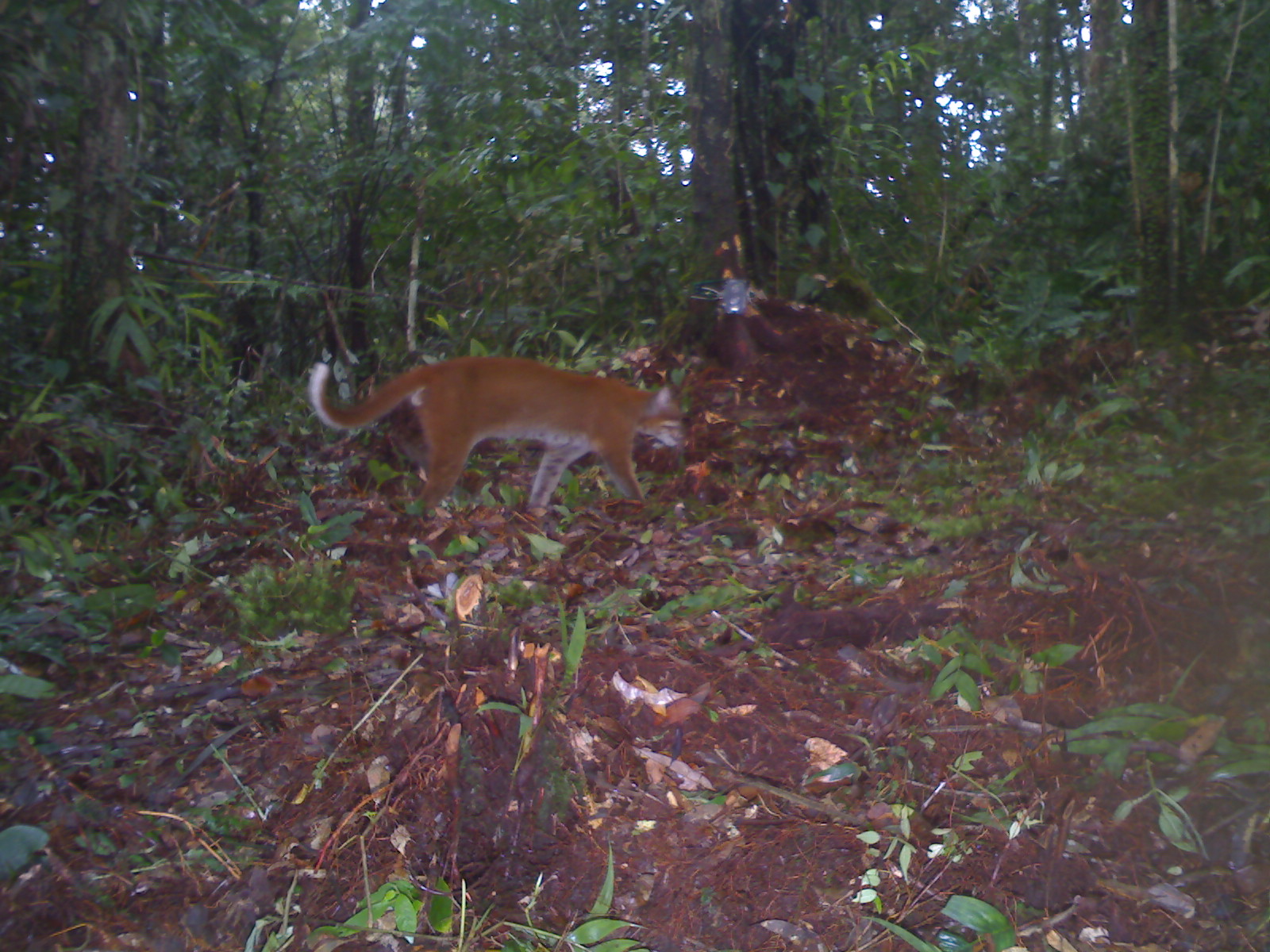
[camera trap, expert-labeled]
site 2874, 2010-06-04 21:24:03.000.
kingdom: Animalia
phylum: Chordata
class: Mammalia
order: Carnivora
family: Felidae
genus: Catopuma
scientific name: Catopuma temminckii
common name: asian golden cat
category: pardofelis temminckii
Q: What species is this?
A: Pardofelis temminckii (asian golden cat) (Catopuma temminckii).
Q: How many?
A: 1.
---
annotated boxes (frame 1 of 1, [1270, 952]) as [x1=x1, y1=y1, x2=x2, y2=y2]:
pardofelis temminckii: [x1=307, y1=355, x2=684, y2=513]